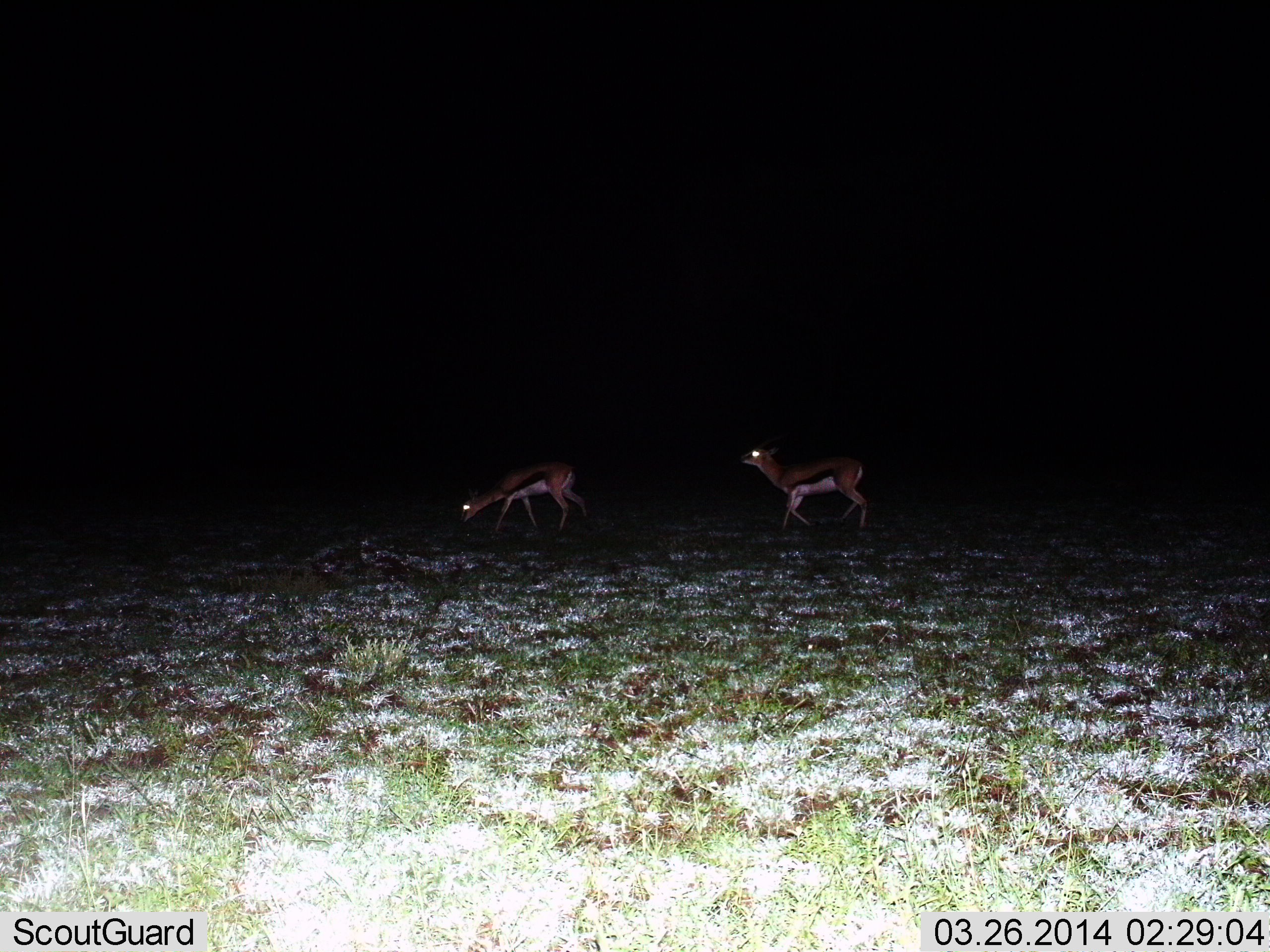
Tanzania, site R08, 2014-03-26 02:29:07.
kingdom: Animalia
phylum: Chordata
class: Mammalia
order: Artiodactyla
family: Bovidae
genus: Eudorcas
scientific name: Eudorcas thomsonii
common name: thomson's gazelle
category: gazellethomsons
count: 2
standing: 40%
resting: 0%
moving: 70%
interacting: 0%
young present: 0%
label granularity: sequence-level